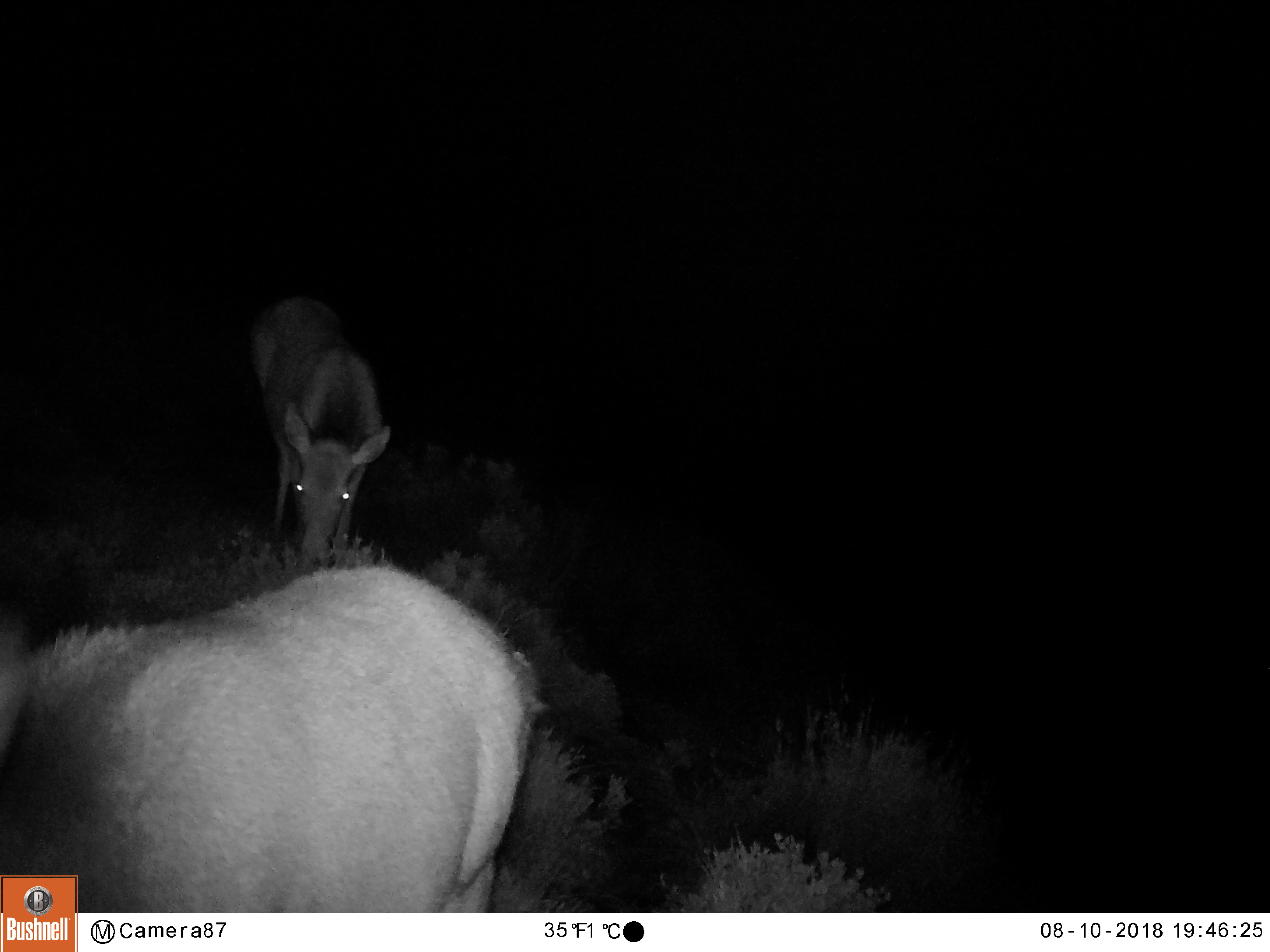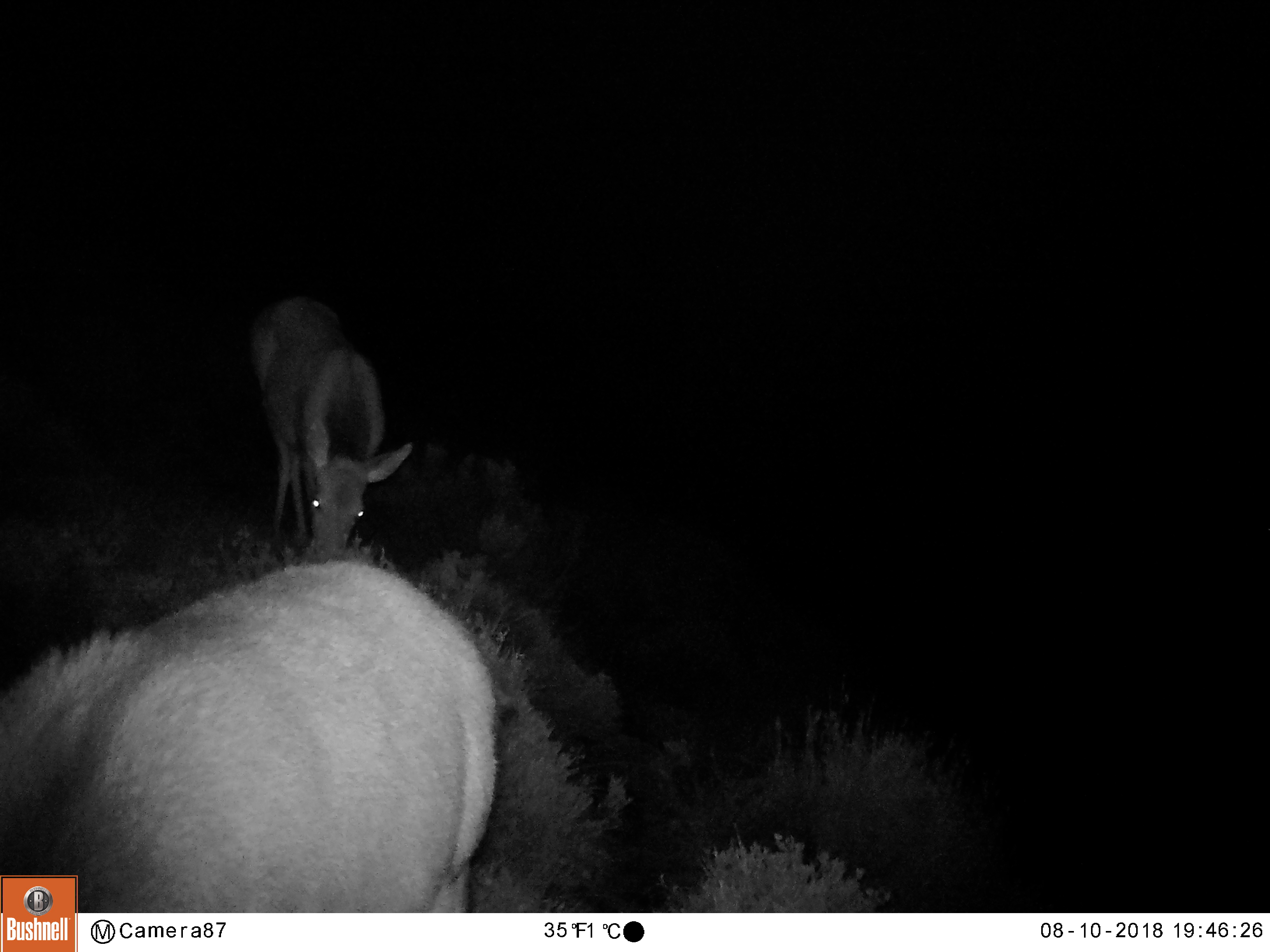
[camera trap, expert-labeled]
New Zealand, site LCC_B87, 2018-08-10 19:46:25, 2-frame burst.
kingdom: Animalia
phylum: Chordata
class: Mammalia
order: Artiodactyla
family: Cervidae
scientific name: Cervidae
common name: deer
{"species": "deer (Cervidae)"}